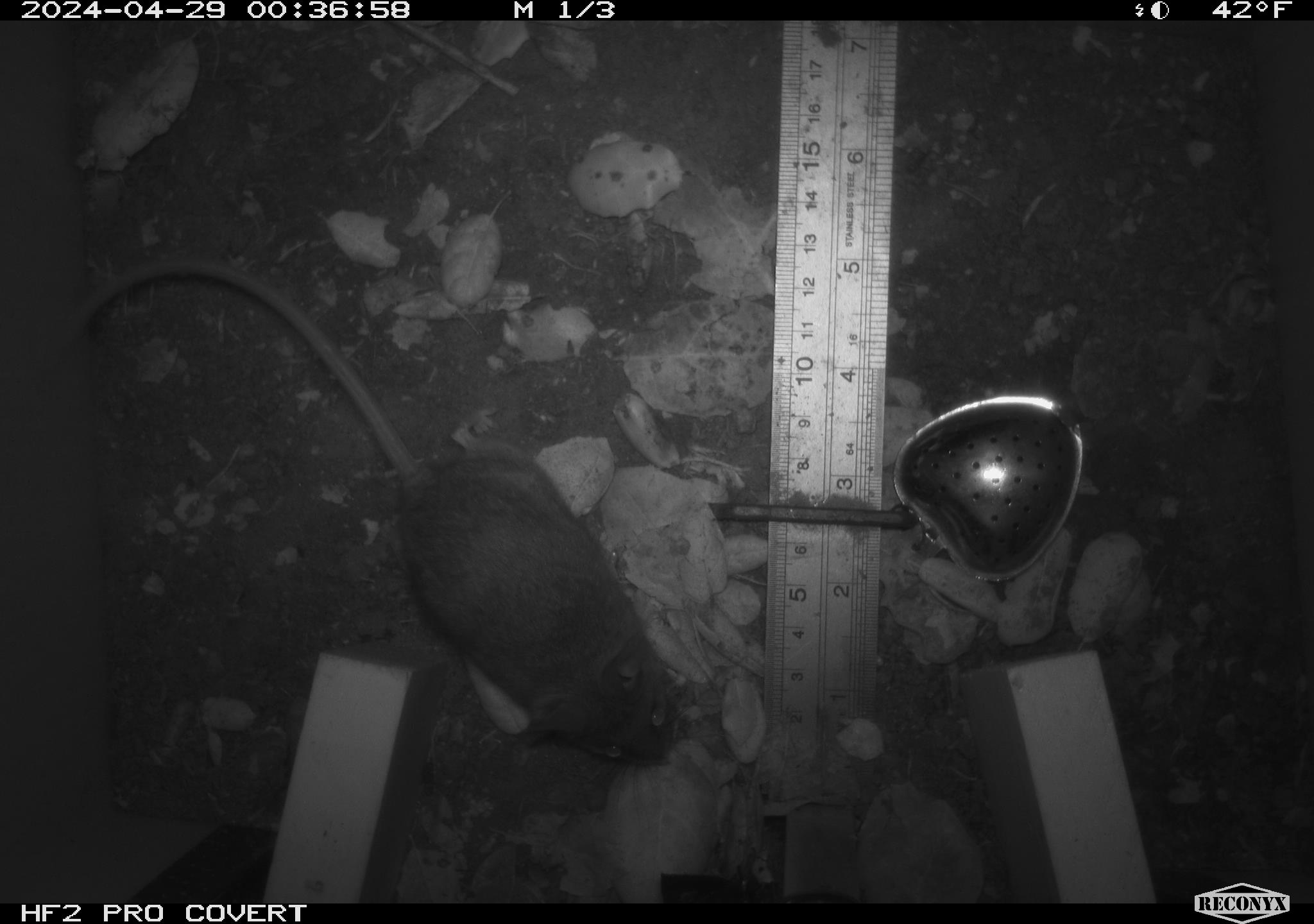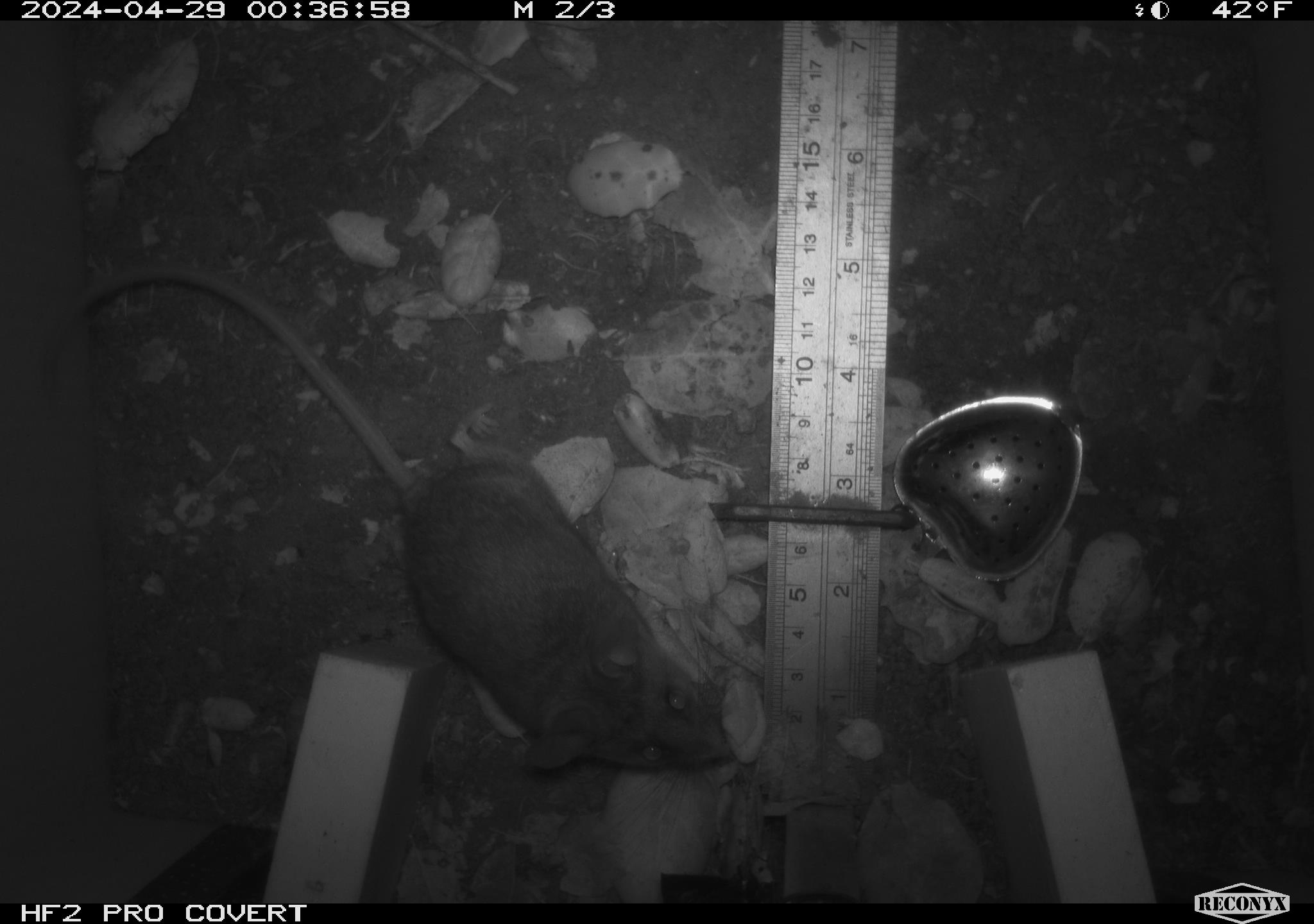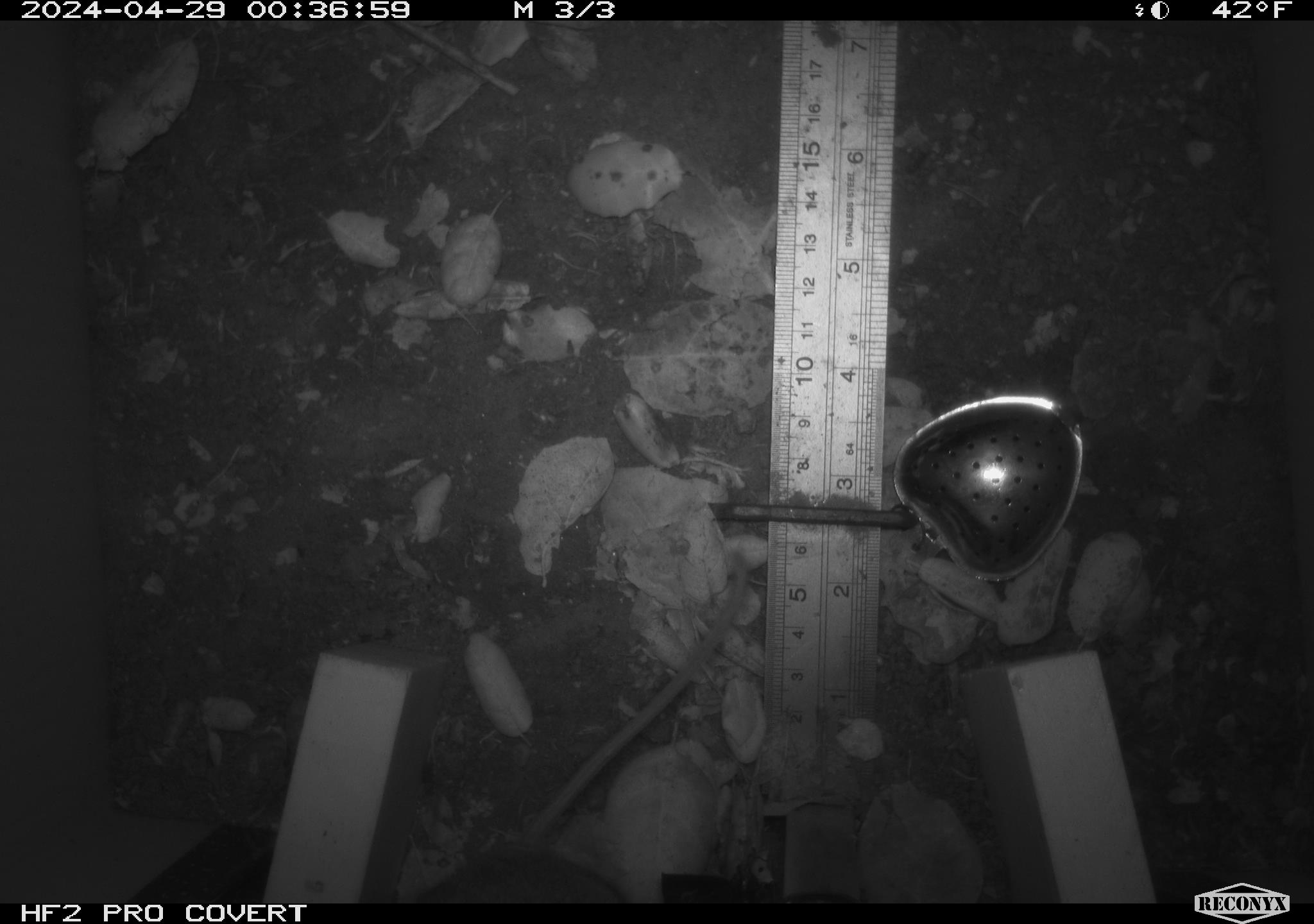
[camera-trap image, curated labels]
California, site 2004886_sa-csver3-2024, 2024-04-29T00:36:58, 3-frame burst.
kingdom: Animalia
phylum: Chordata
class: Mammalia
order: Rodentia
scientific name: Rodentia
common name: rodent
Rodent (Rodentia).